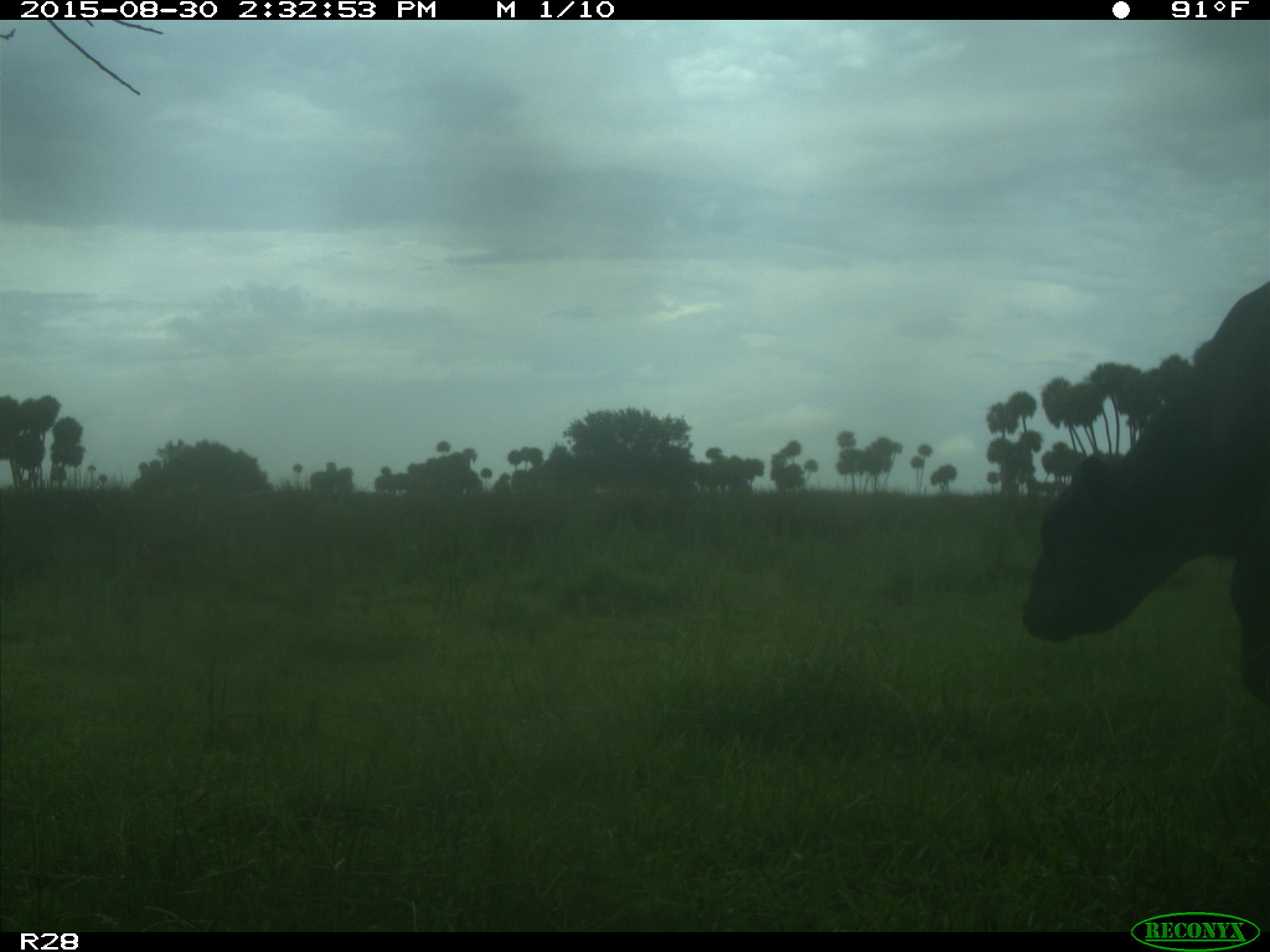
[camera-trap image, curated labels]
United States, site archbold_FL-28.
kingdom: Animalia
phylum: Chordata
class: Mammalia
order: Artiodactyla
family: Bovidae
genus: Bos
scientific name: Bos taurus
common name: domestic cow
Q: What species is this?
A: Bos taurus (domestic cow).